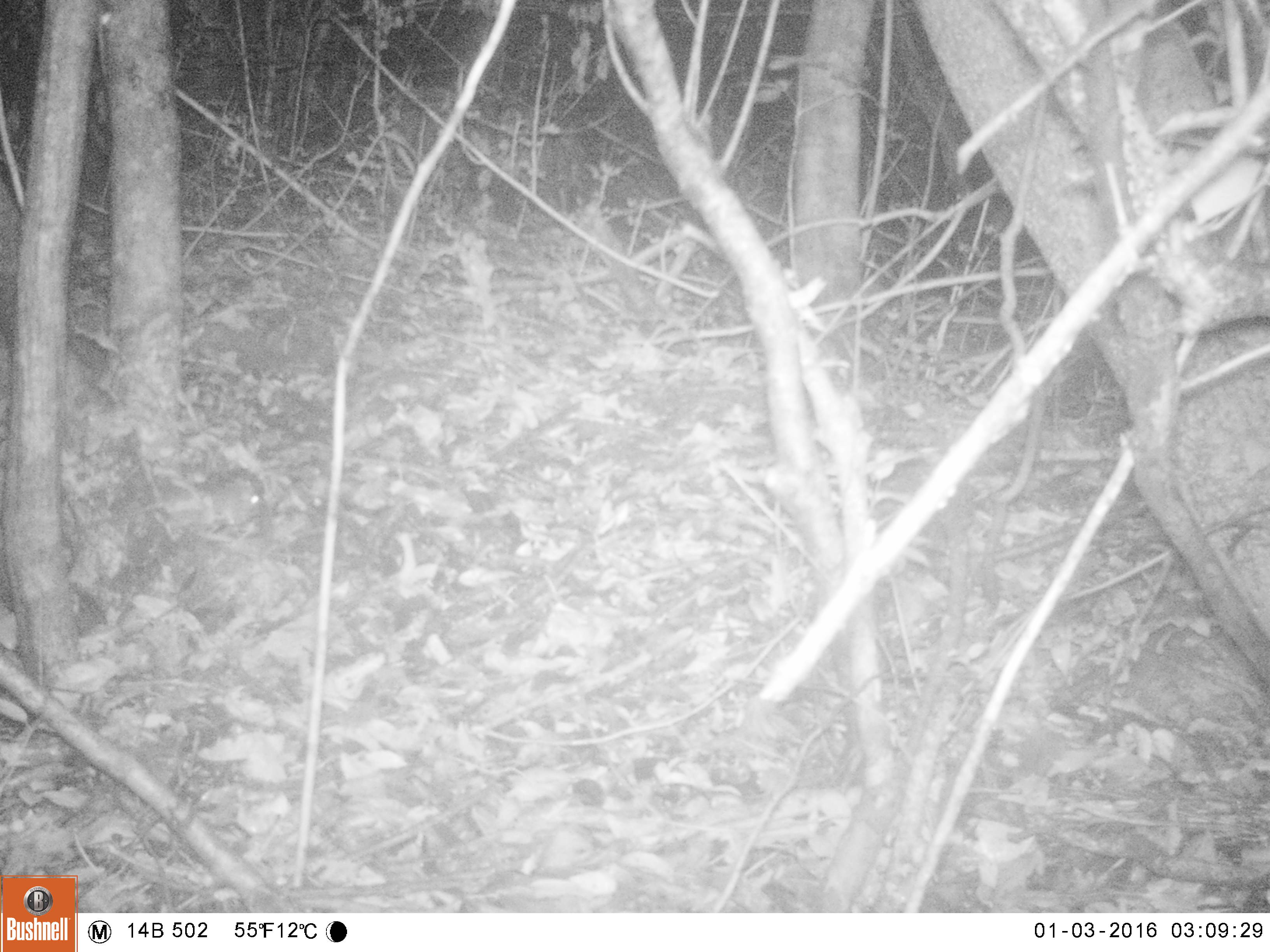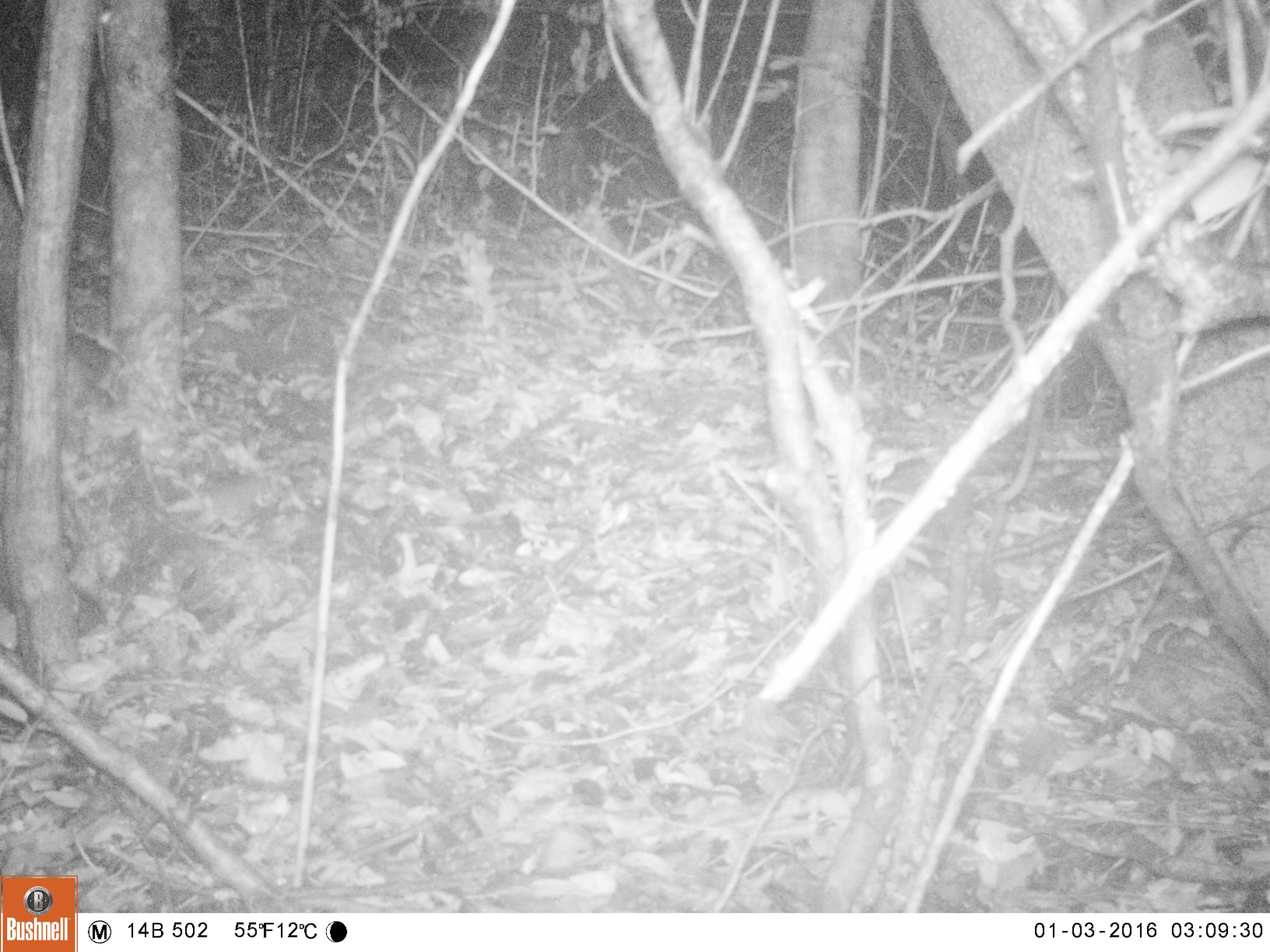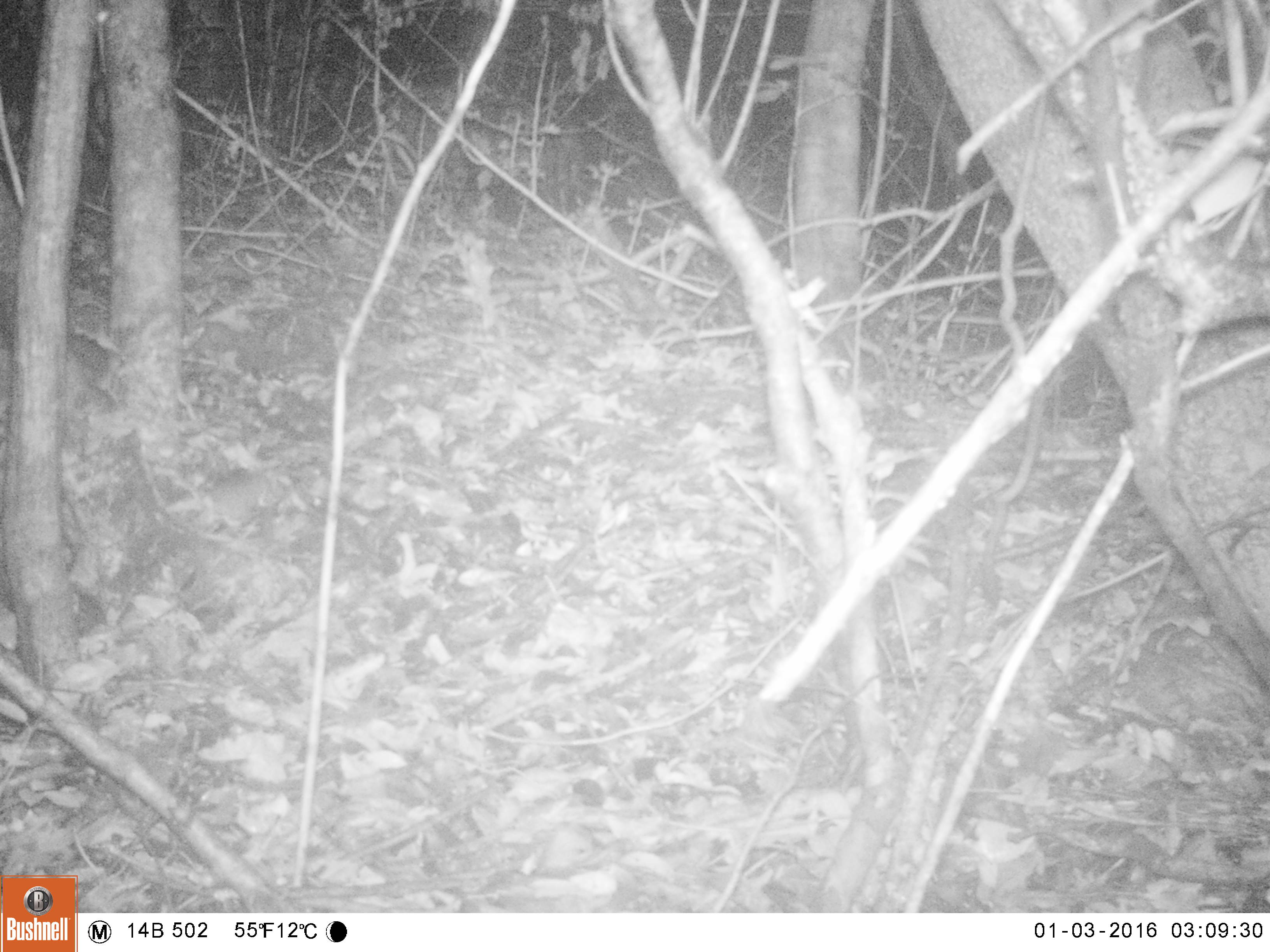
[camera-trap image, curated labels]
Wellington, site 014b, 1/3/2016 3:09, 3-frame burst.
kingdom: Animalia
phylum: Chordata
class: Mammalia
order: Rodentia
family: Muridae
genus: Rattus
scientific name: Rattus rattus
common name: ship rat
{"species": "ship rat (Rattus rattus)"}